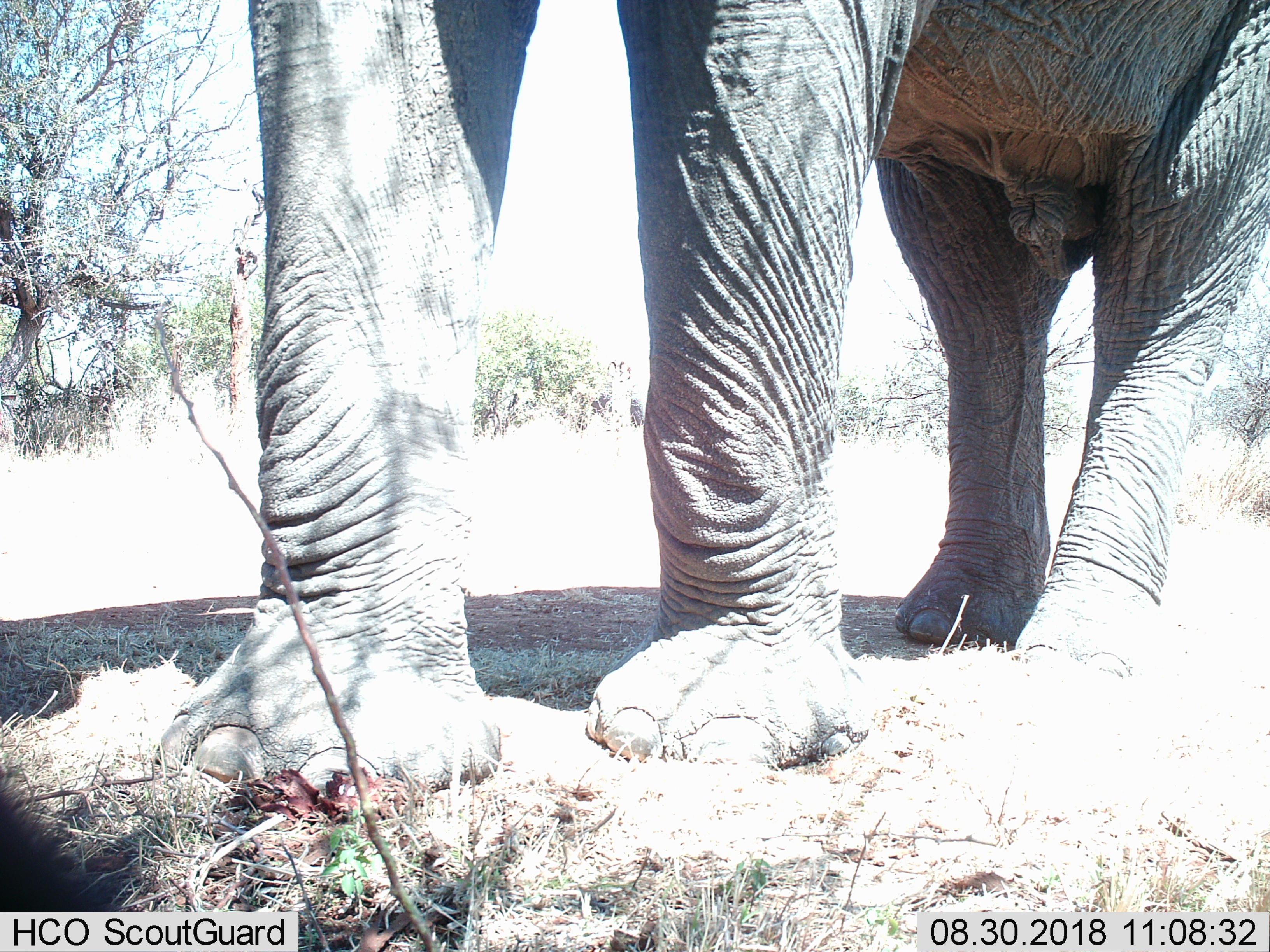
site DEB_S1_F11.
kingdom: Animalia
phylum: Chordata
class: Mammalia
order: Proboscidea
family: Elephantidae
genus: Loxodonta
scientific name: Loxodonta africana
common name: african bush elephant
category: elephant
Elephant (african bush elephant) (Loxodonta africana), count 1. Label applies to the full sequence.